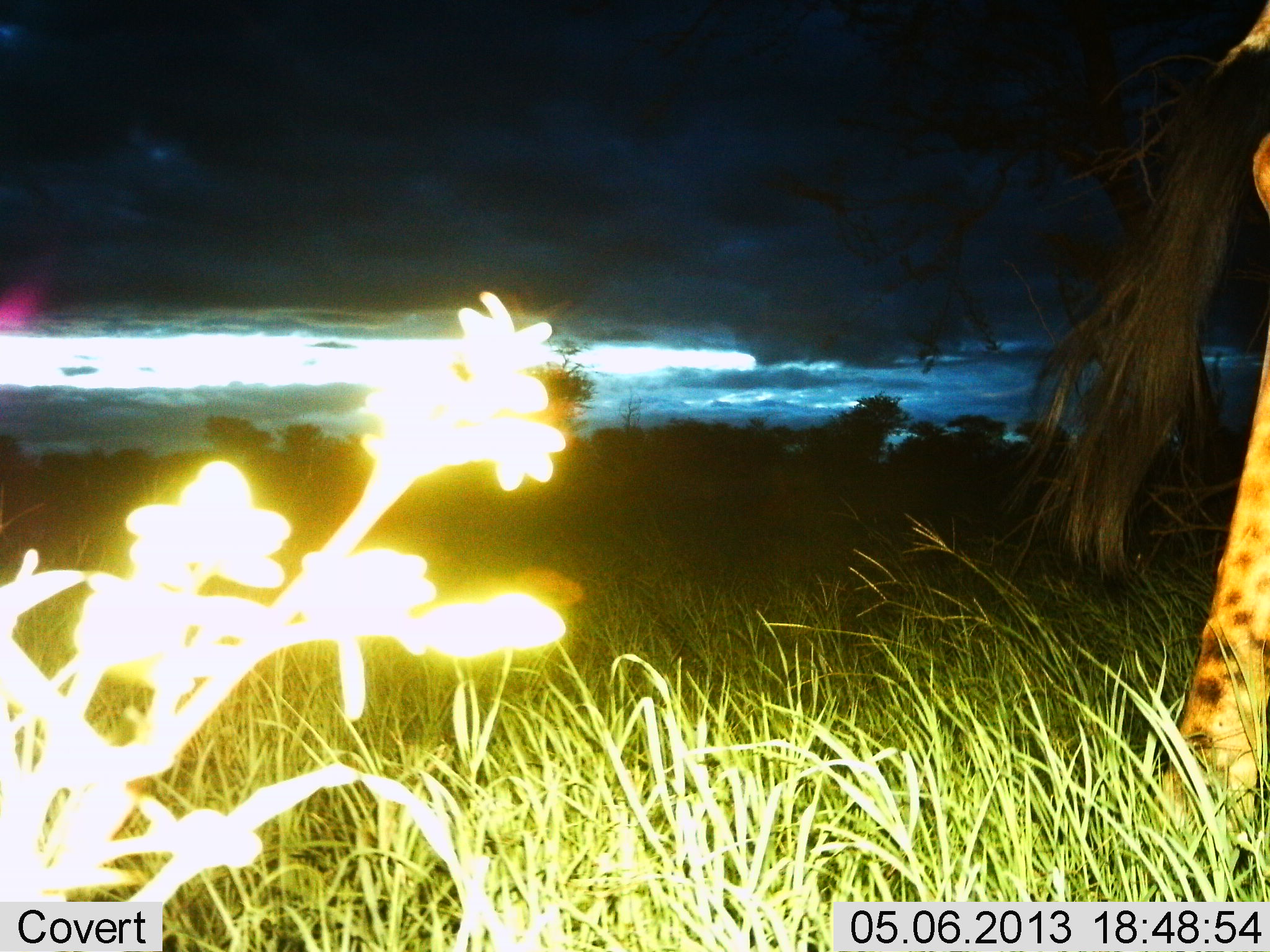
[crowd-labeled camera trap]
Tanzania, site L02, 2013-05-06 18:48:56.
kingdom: Animalia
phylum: Chordata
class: Mammalia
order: Artiodactyla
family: Giraffidae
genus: Giraffa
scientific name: Giraffa camelopardalis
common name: giraffe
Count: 1.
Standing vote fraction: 56%.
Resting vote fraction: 0%.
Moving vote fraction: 44%.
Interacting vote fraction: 0%.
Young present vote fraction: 0%.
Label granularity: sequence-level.